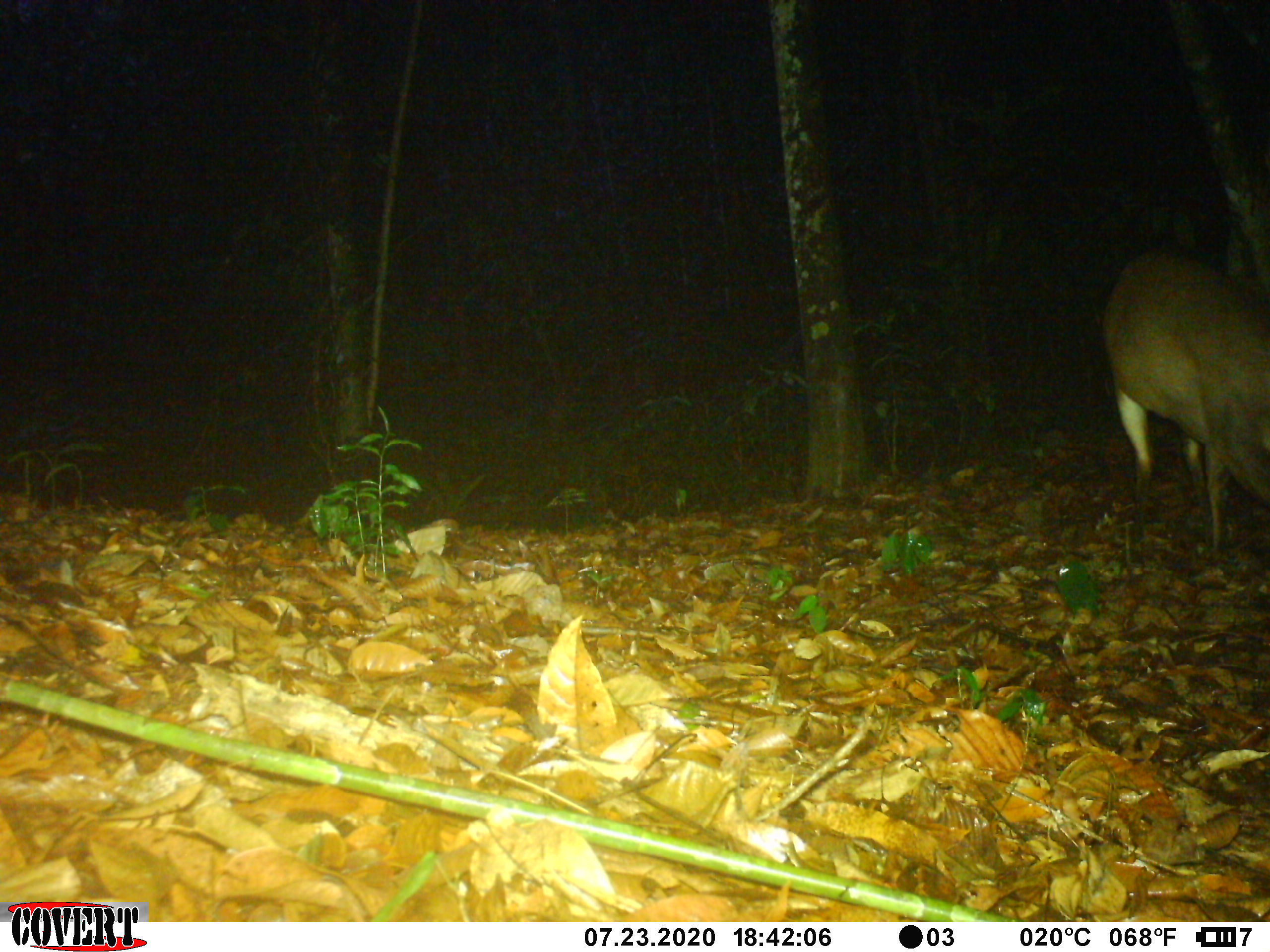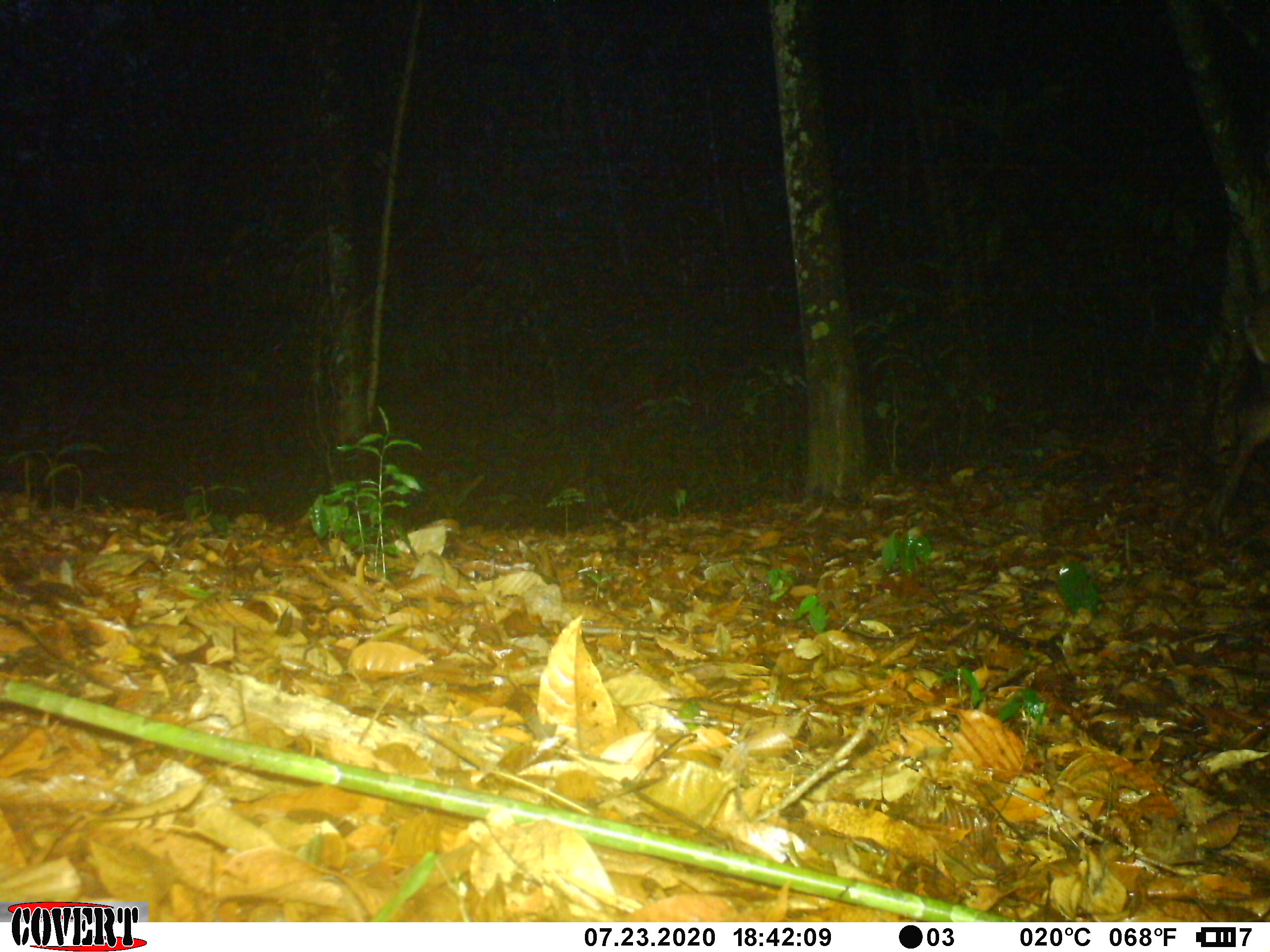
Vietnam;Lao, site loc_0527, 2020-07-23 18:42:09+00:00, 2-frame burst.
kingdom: Animalia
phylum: Chordata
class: Mammalia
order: Artiodactyla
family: Cervidae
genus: Muntiacus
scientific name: Muntiacus vuquangensis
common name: large-antlered muntjac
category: large antlered muntjac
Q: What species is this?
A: Large antlered muntjac (large-antlered muntjac) (Muntiacus vuquangensis).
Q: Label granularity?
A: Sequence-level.